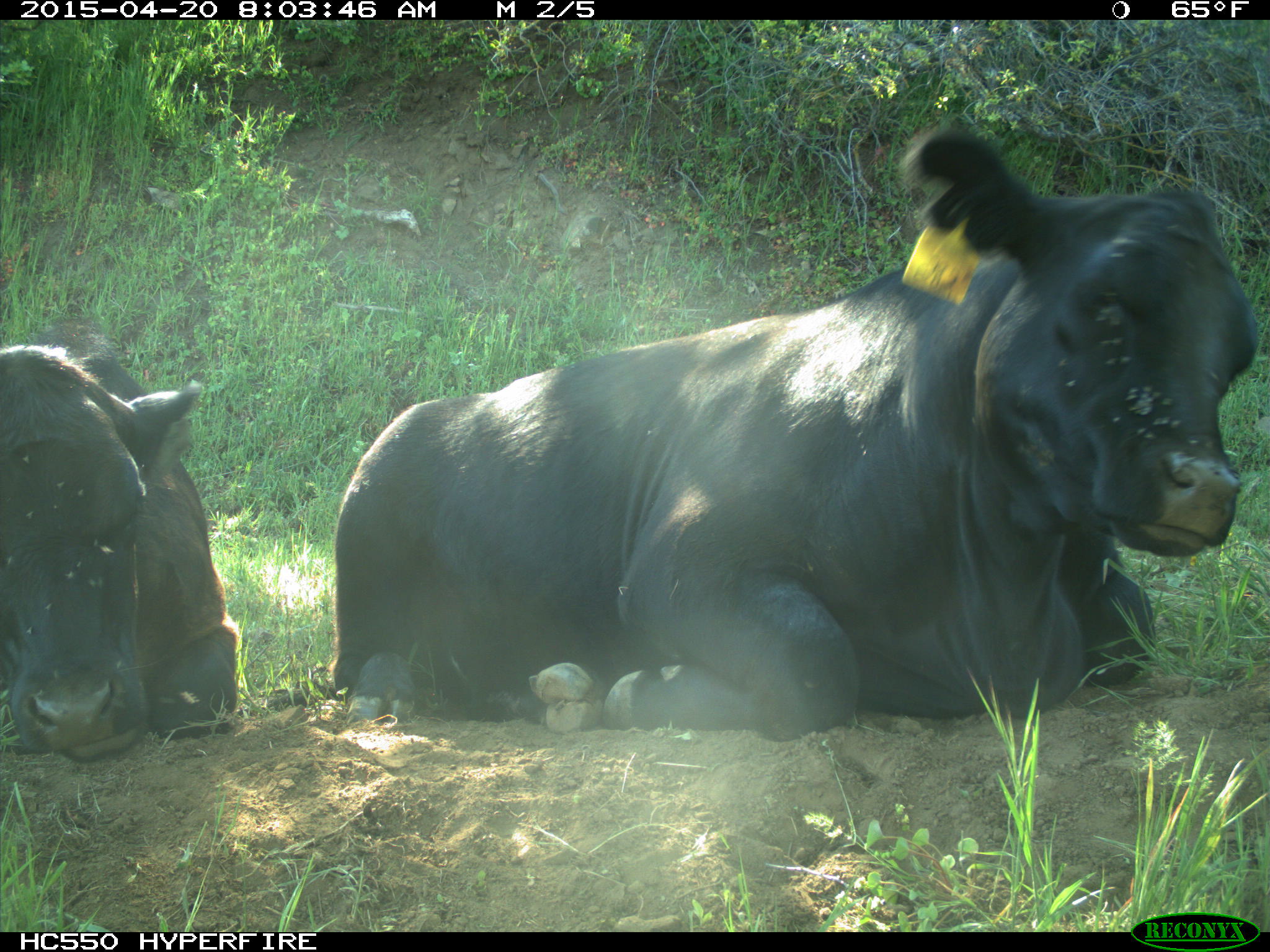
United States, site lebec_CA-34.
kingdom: Animalia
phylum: Chordata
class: Mammalia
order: Artiodactyla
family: Bovidae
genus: Bos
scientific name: Bos taurus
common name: domestic cow